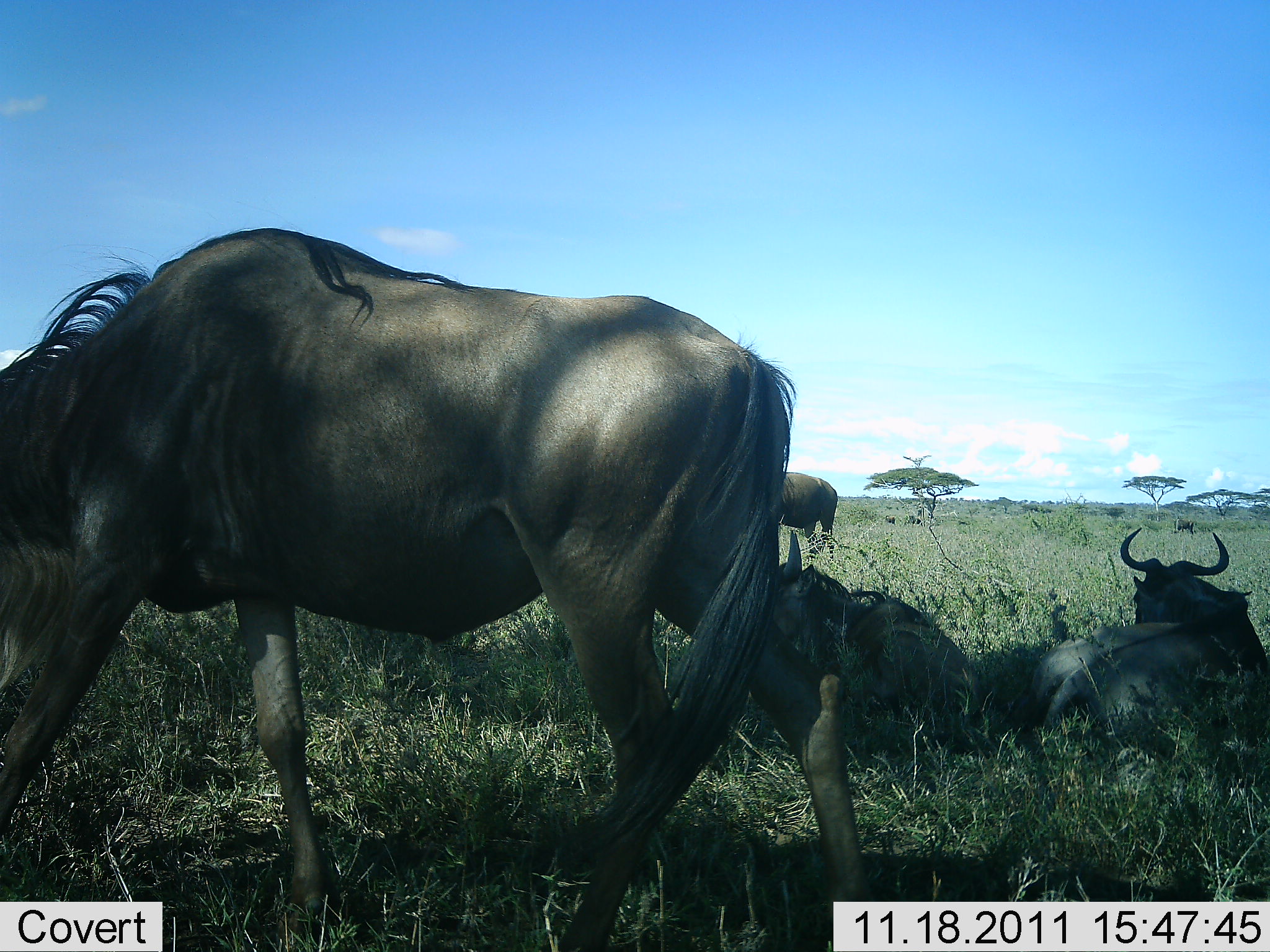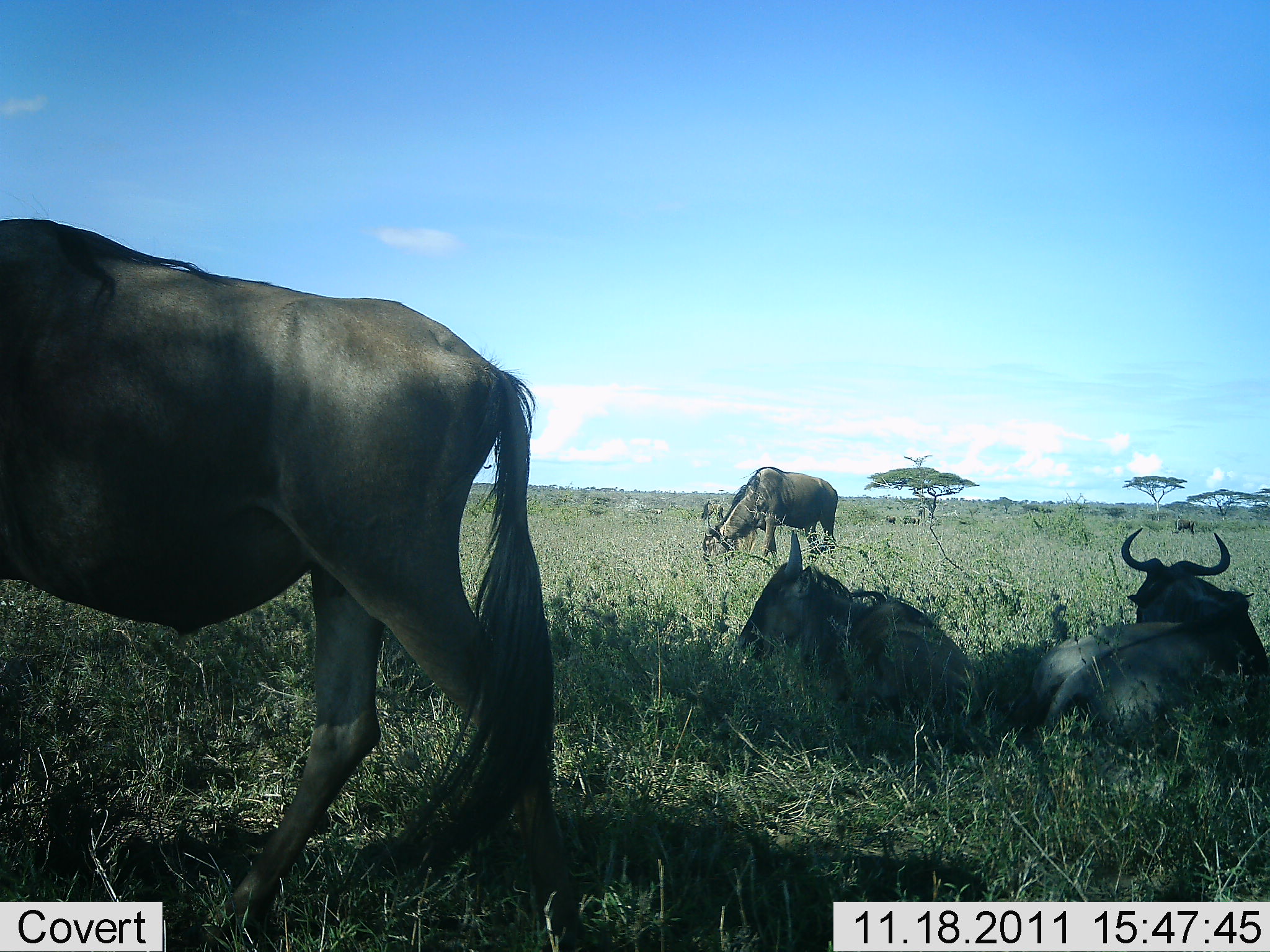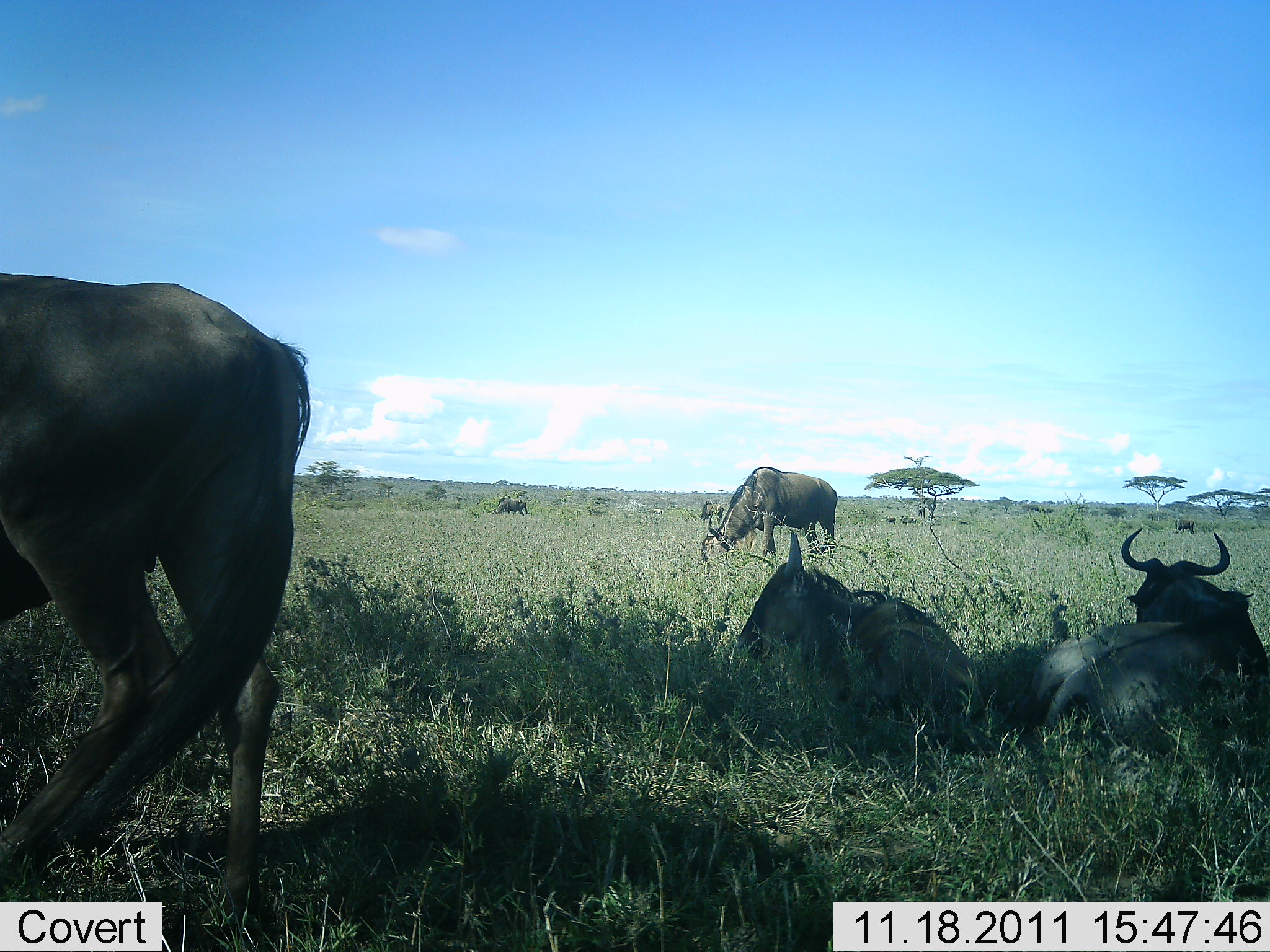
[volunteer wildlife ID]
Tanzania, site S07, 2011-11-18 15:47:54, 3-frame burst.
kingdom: Animalia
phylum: Chordata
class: Mammalia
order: Artiodactyla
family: Bovidae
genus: Connochaetes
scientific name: Connochaetes taurinus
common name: blue wildebeest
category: wildebeest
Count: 4.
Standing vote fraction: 27%.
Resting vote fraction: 100%.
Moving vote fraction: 73%.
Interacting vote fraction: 0%.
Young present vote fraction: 0%.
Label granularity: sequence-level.